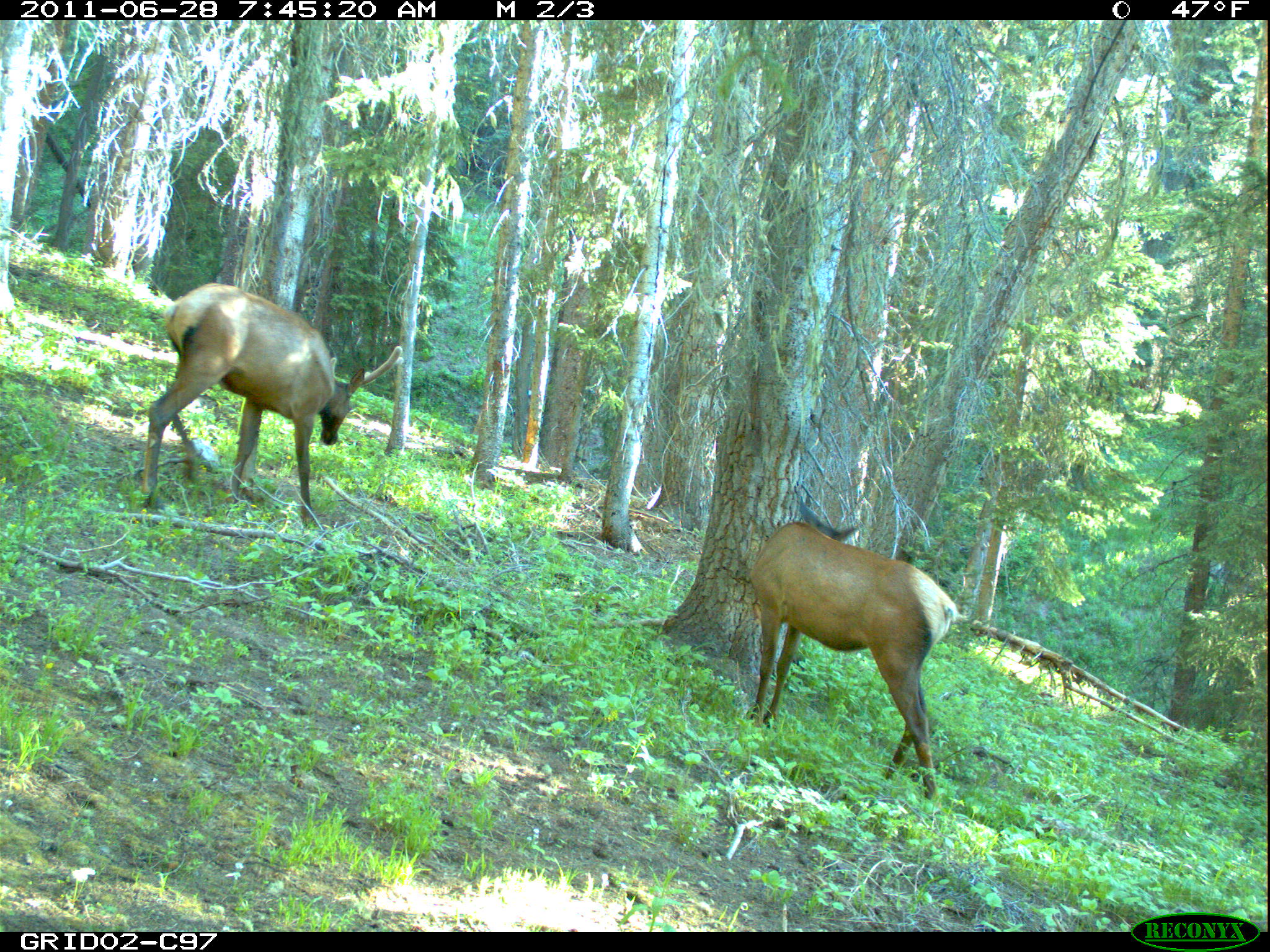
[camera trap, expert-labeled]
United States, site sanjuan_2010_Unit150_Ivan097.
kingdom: Animalia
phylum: Chordata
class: Mammalia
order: Artiodactyla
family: Cervidae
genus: Cervus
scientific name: Cervus elaphus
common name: red deer